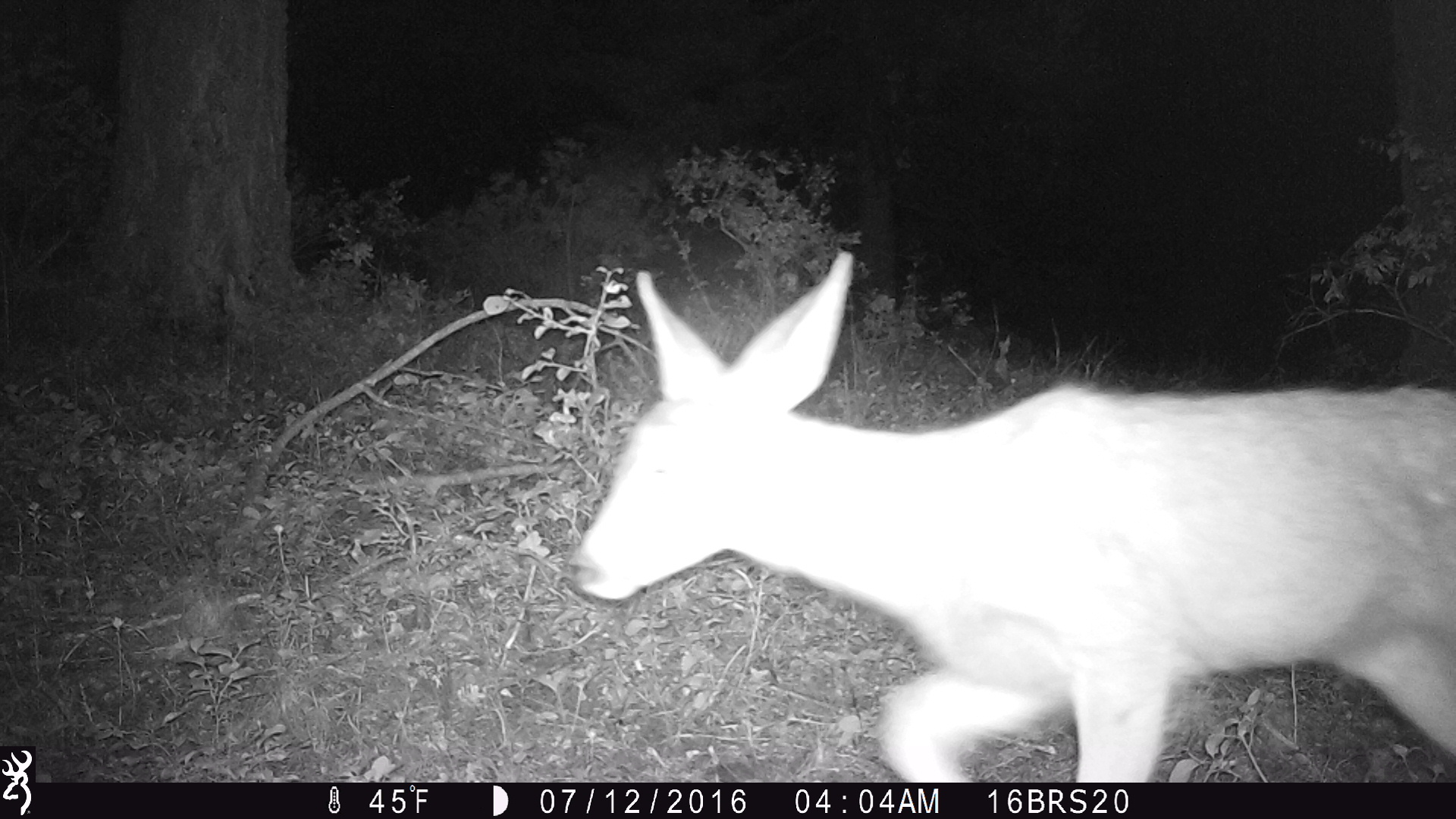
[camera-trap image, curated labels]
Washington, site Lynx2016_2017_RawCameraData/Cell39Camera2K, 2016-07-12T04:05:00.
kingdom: Animalia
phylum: Chordata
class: Mammalia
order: Artiodactyla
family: Cervidae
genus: Odocoileus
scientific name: Odocoileus hemionus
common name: mule deer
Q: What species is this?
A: Odocoileus hemionus (mule deer).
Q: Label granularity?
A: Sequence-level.